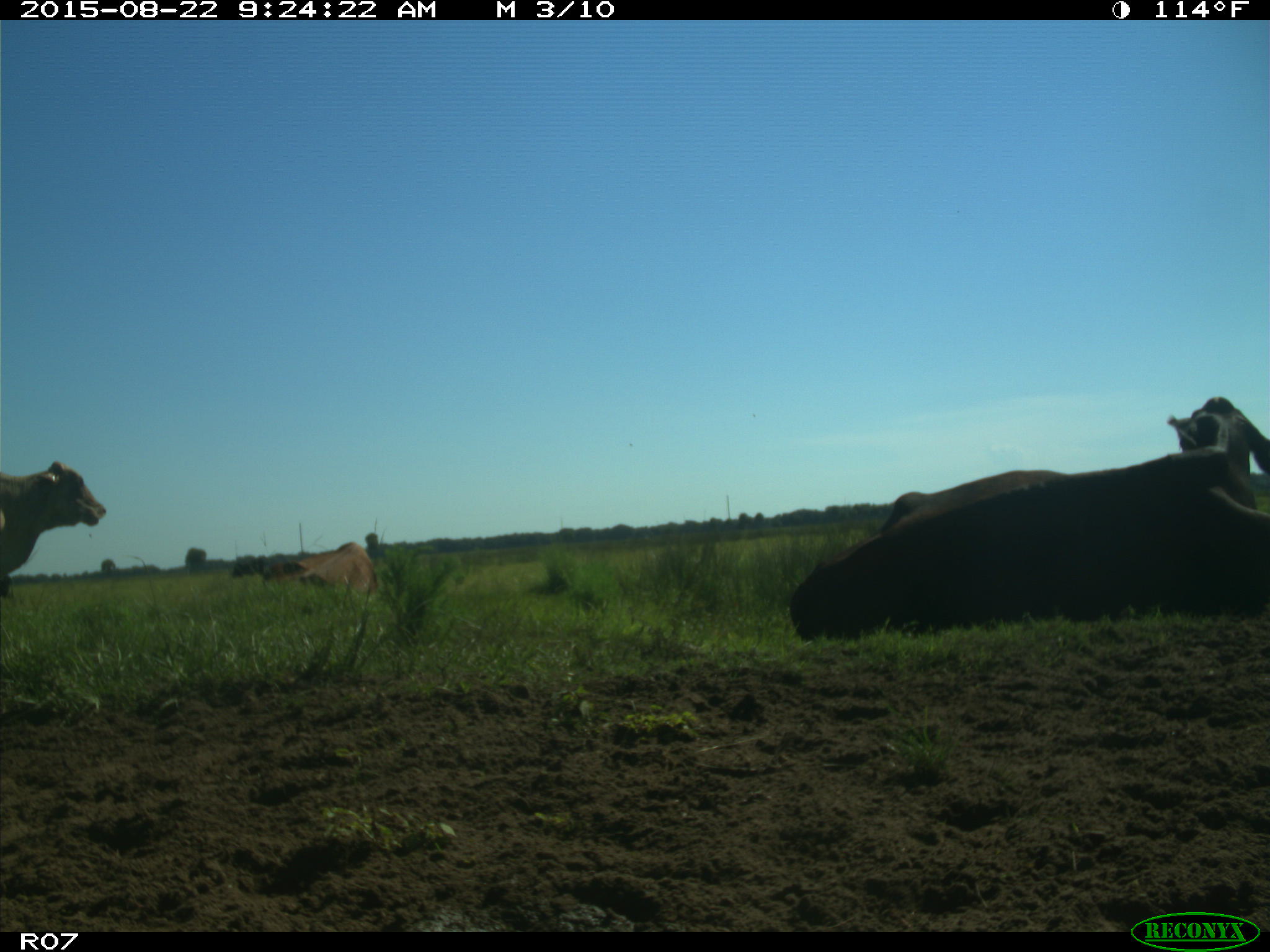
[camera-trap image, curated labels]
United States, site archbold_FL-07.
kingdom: Animalia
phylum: Chordata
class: Mammalia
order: Artiodactyla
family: Bovidae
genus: Bos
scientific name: Bos taurus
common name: domestic cow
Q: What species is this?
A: Bos taurus (domestic cow).